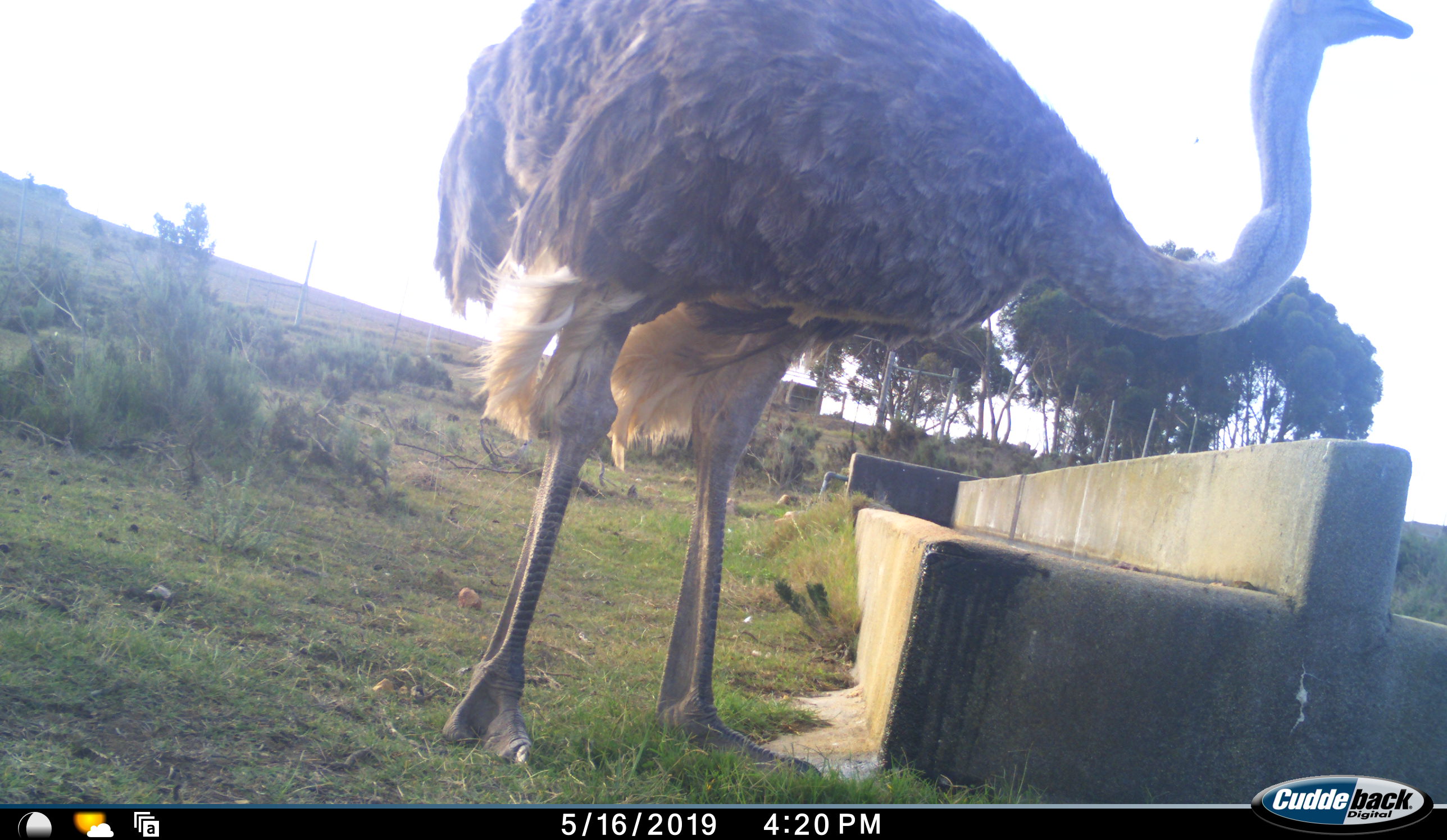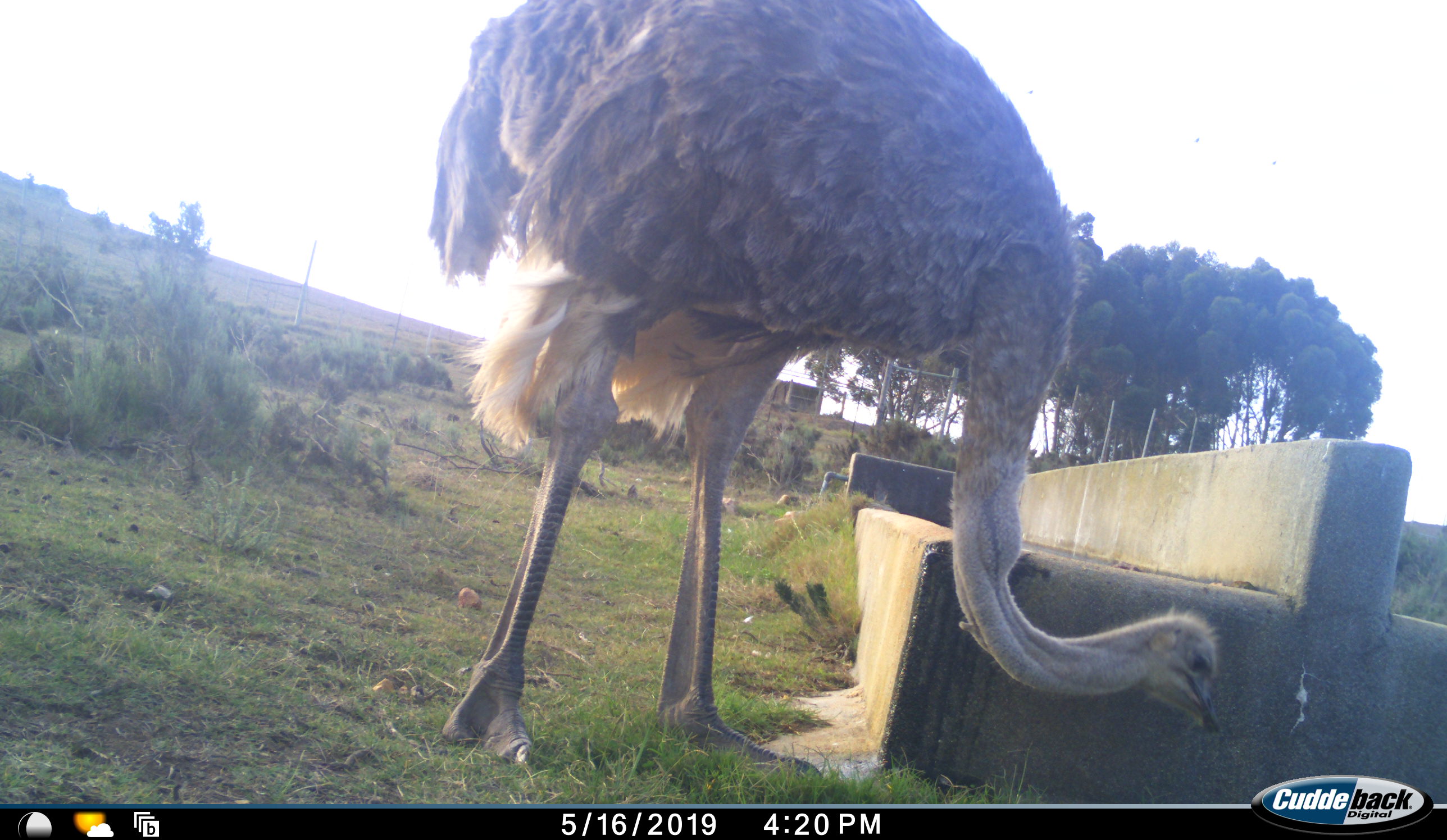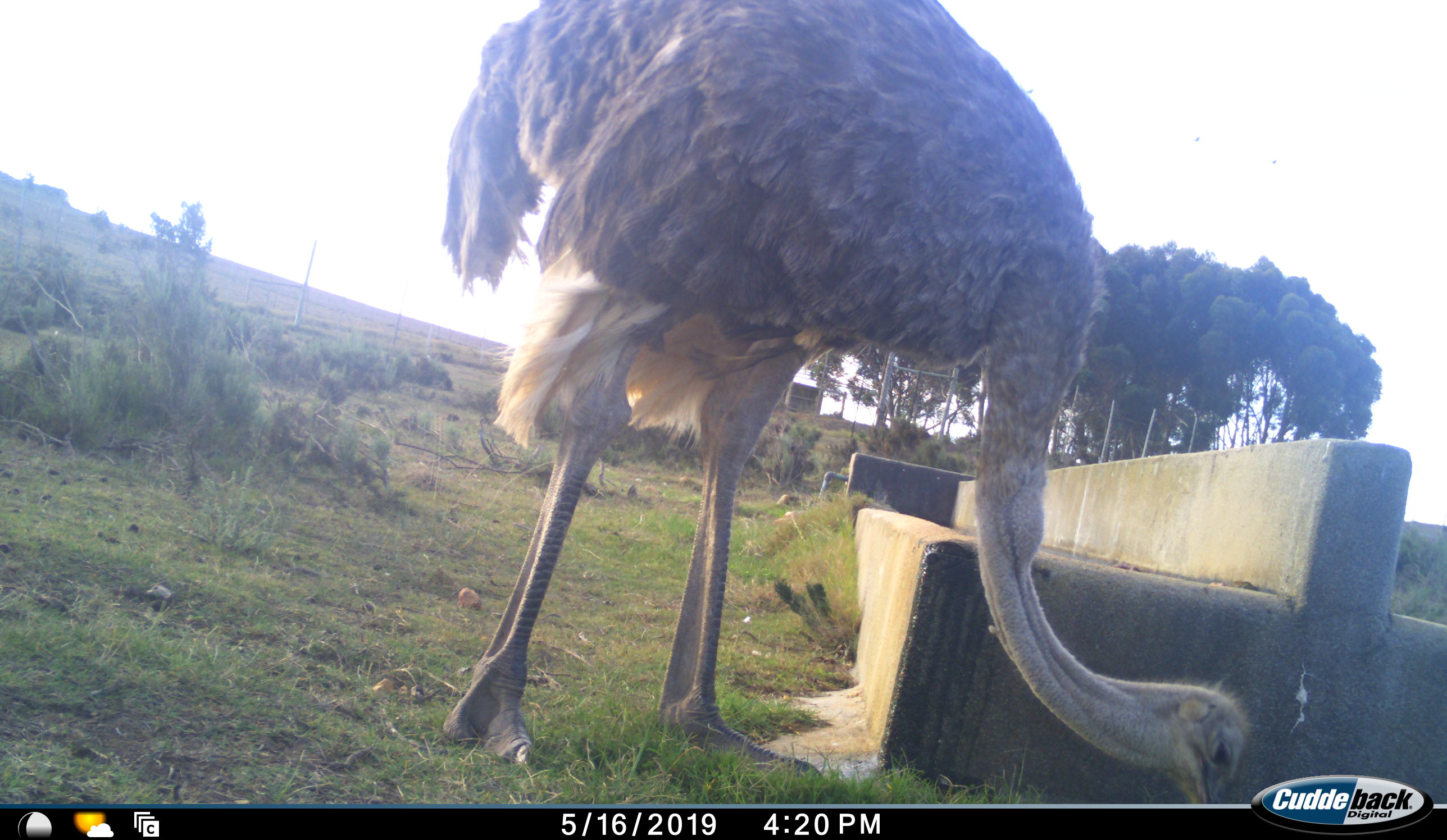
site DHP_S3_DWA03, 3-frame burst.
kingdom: Animalia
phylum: Chordata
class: Aves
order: Struthioniformes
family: Struthionidae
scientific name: Struthionidae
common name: ostrich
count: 1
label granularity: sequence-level